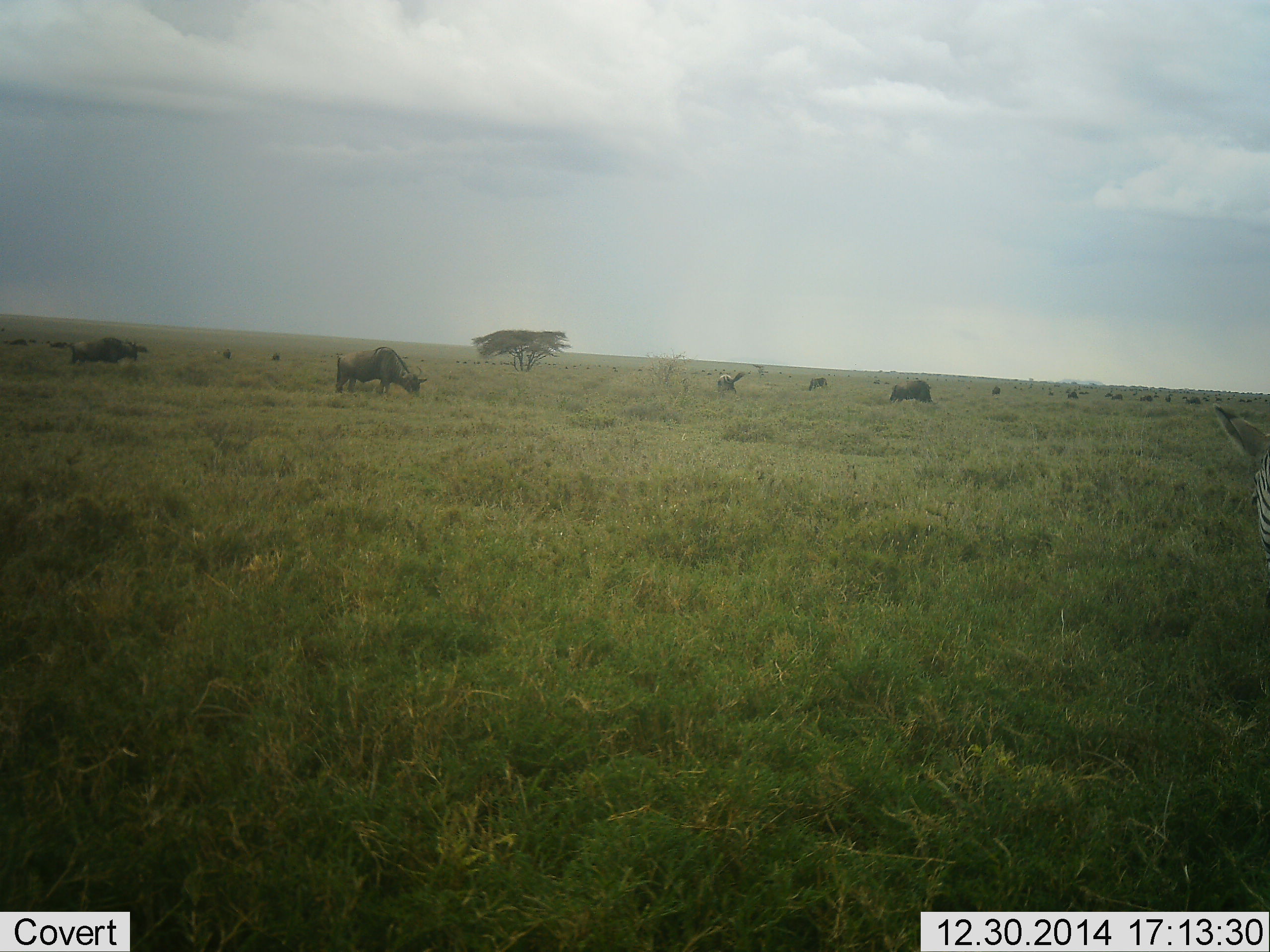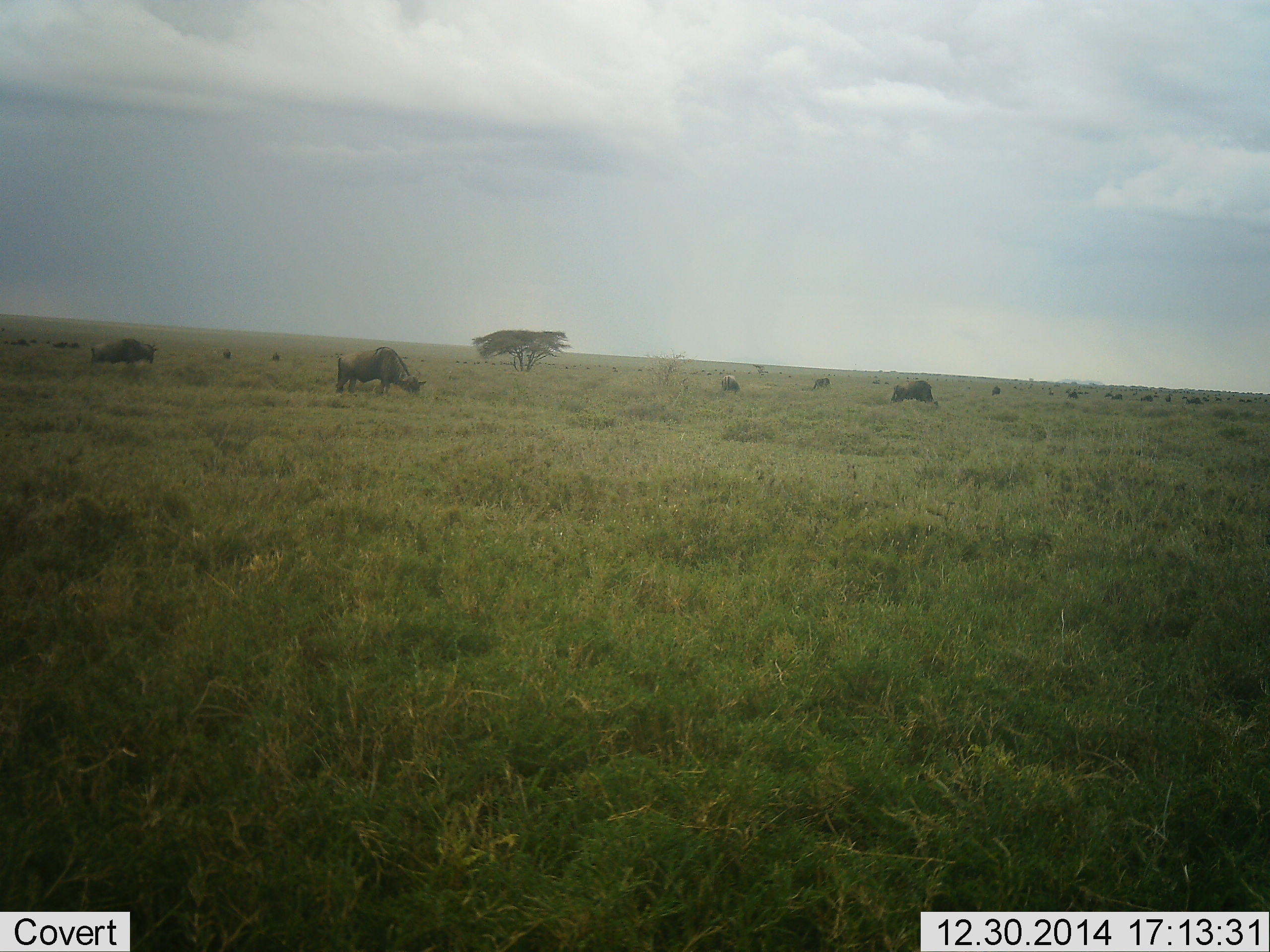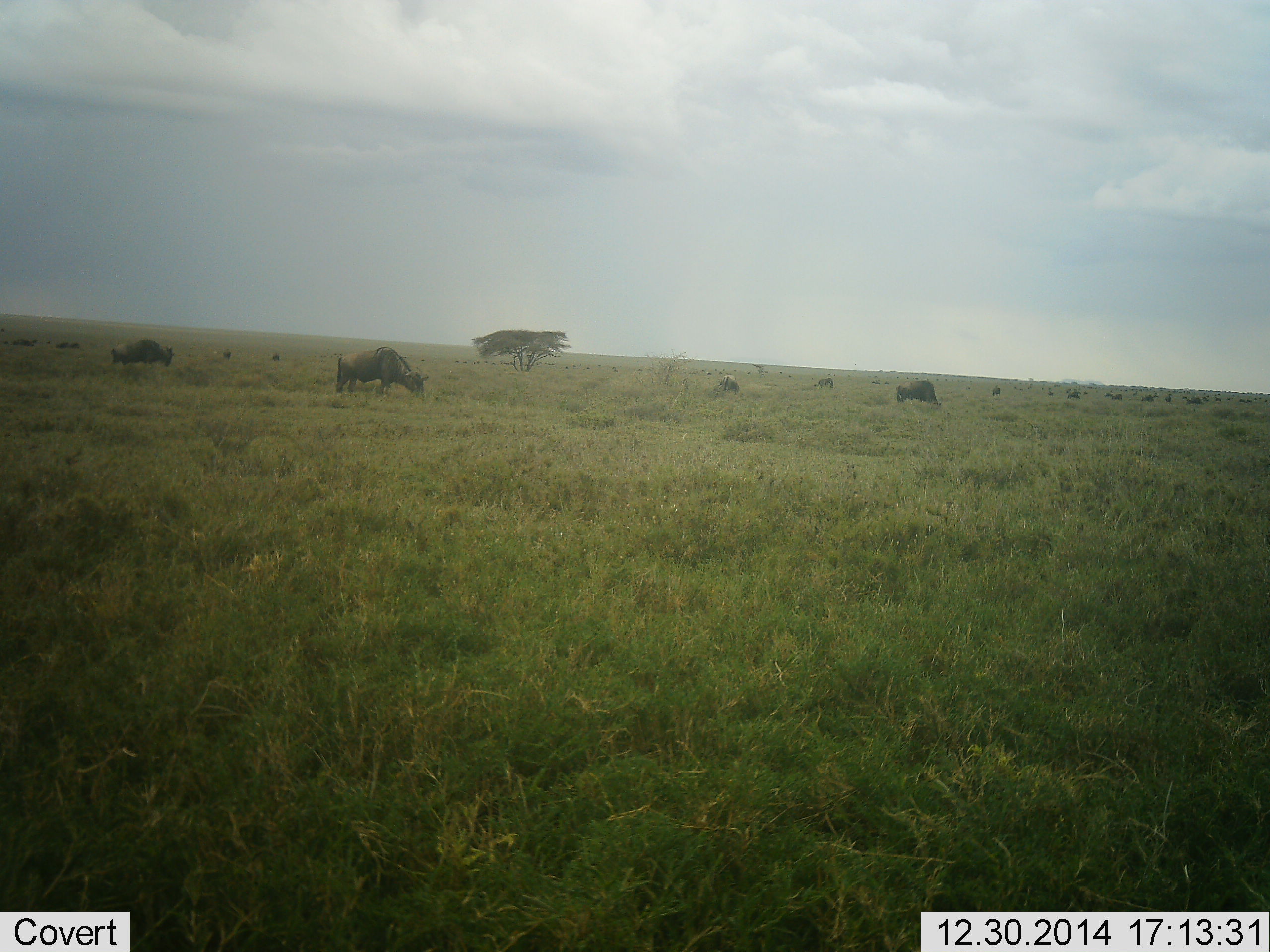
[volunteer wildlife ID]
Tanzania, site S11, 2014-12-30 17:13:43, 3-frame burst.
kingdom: Animalia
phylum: Chordata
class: Mammalia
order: Artiodactyla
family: Bovidae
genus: Connochaetes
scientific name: Connochaetes taurinus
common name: blue wildebeest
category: wildebeest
Wildebeest (blue wildebeest) (Connochaetes taurinus), count 11-50. Behavior (volunteer vote fractions): standing 35%, resting 0%, moving 53%, interacting 0%. Young present (vote fraction): 0%. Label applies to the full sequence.